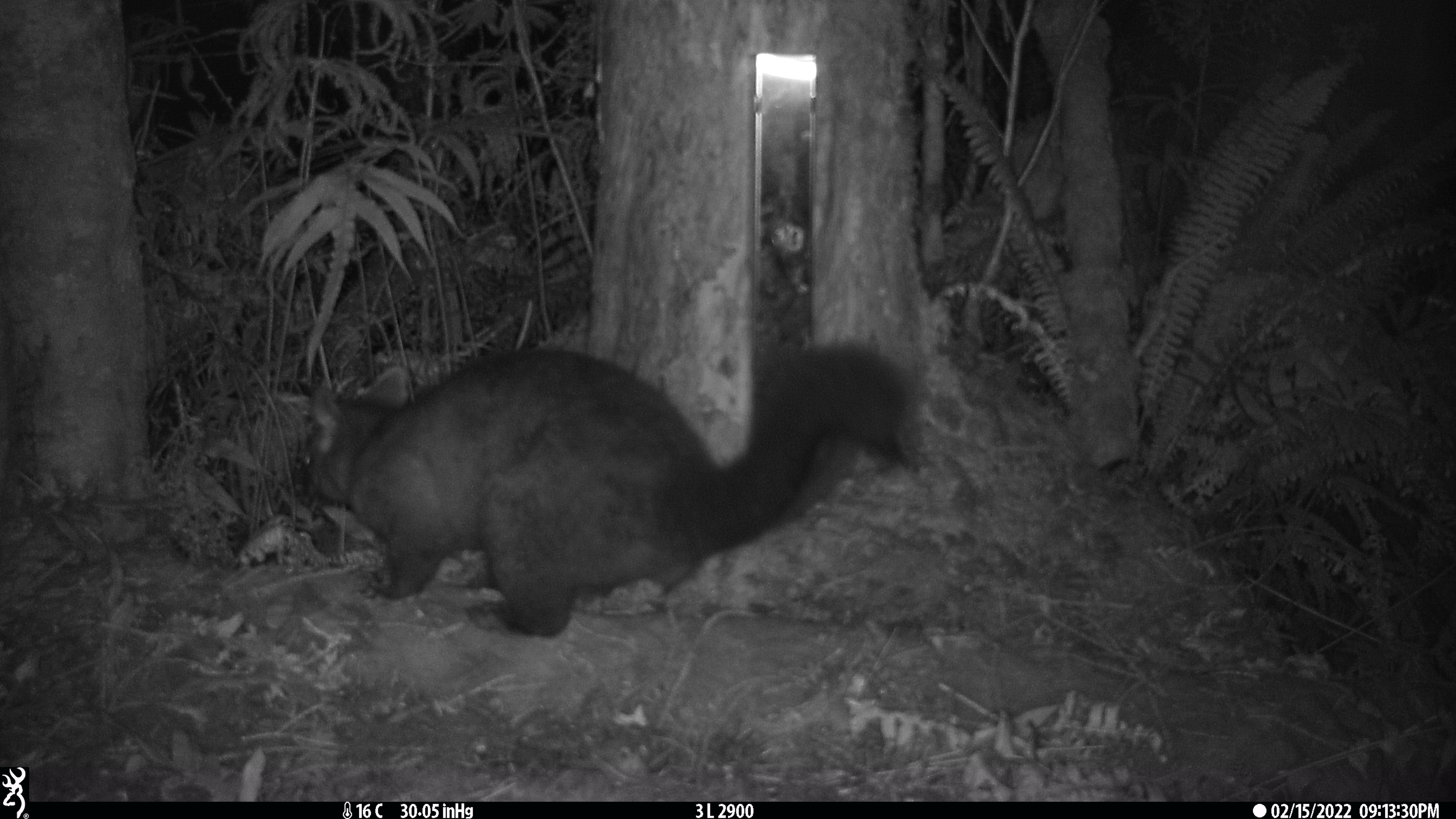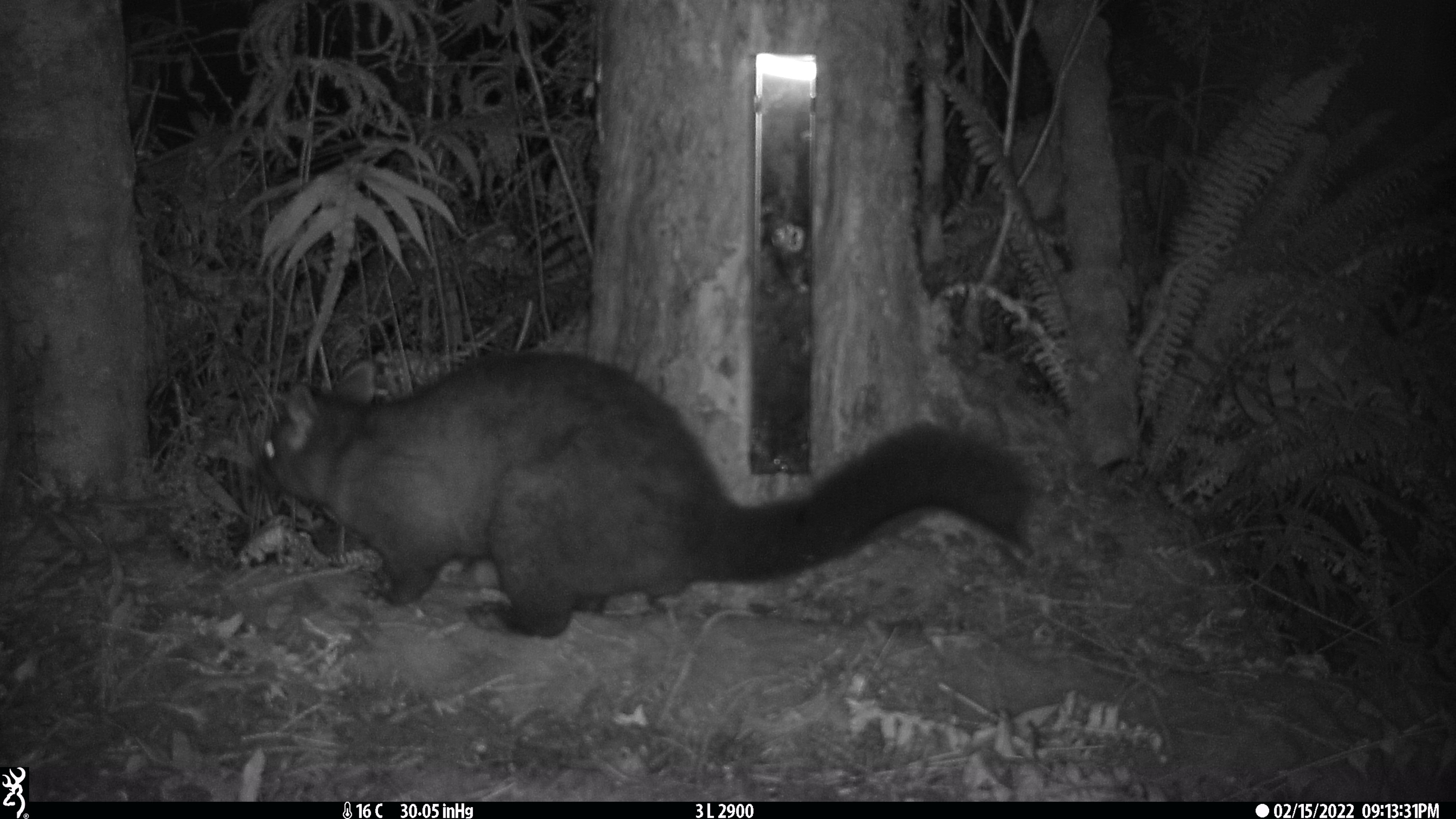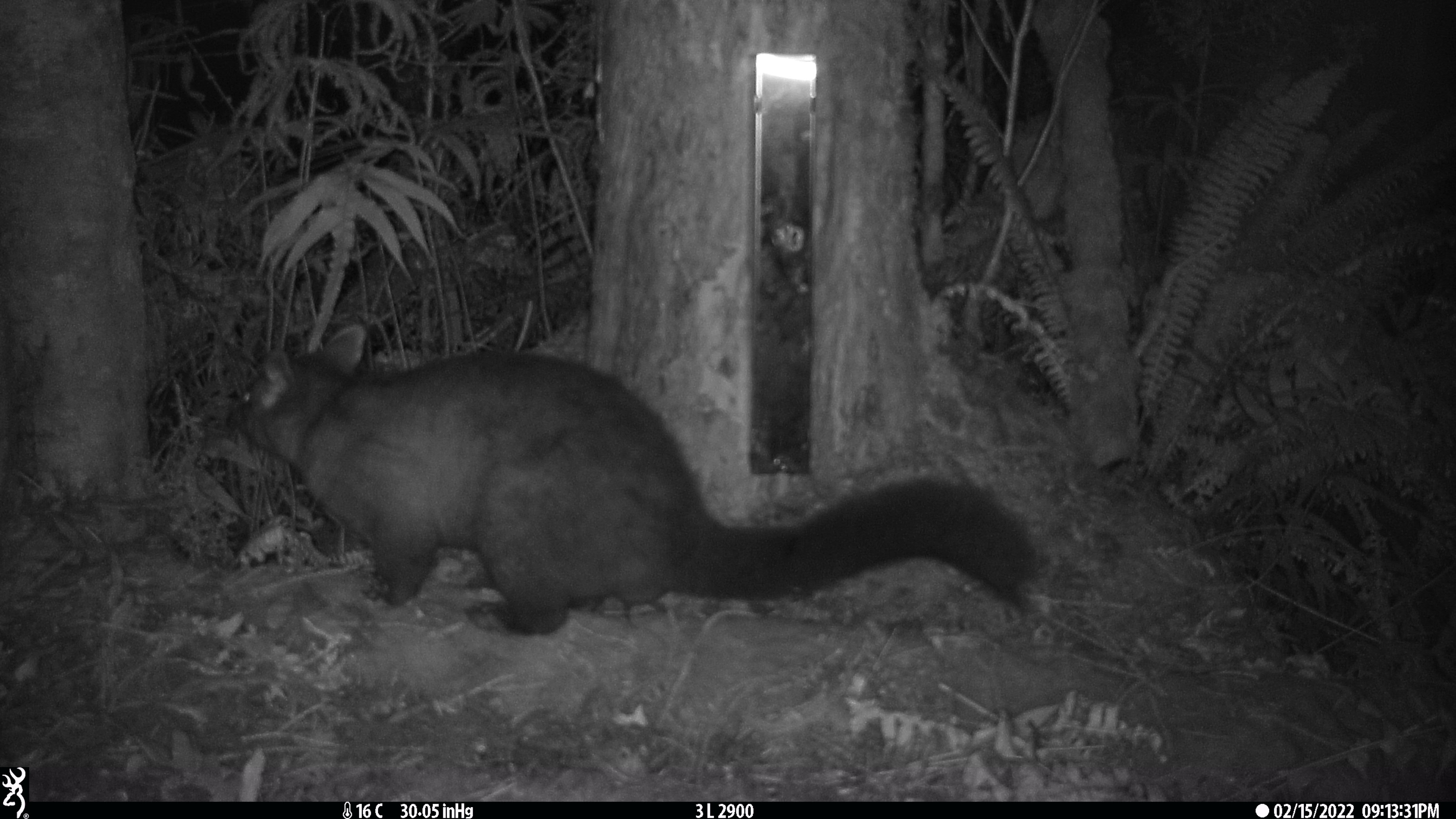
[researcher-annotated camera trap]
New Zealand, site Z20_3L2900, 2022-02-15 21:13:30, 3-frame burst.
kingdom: Animalia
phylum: Chordata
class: Mammalia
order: Diprotodontia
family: Phalangeridae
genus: Trichosurus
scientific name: Trichosurus vulpecula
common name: common brushtail possum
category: possum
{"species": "possum (common brushtail possum) (Trichosurus vulpecula)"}